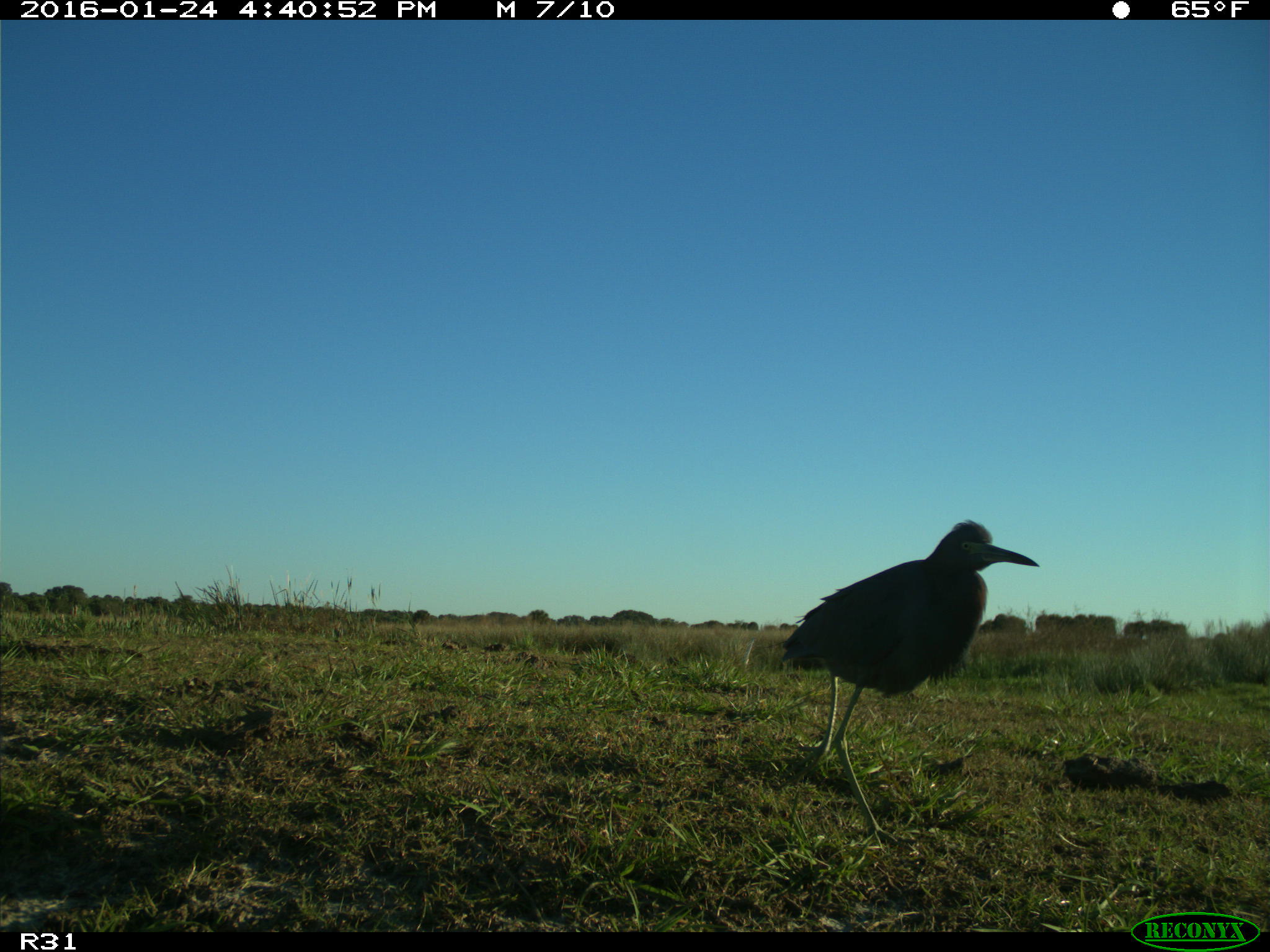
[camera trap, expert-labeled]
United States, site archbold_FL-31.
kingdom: Animalia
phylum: Chordata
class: Aves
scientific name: Aves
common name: birds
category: unidentified bird